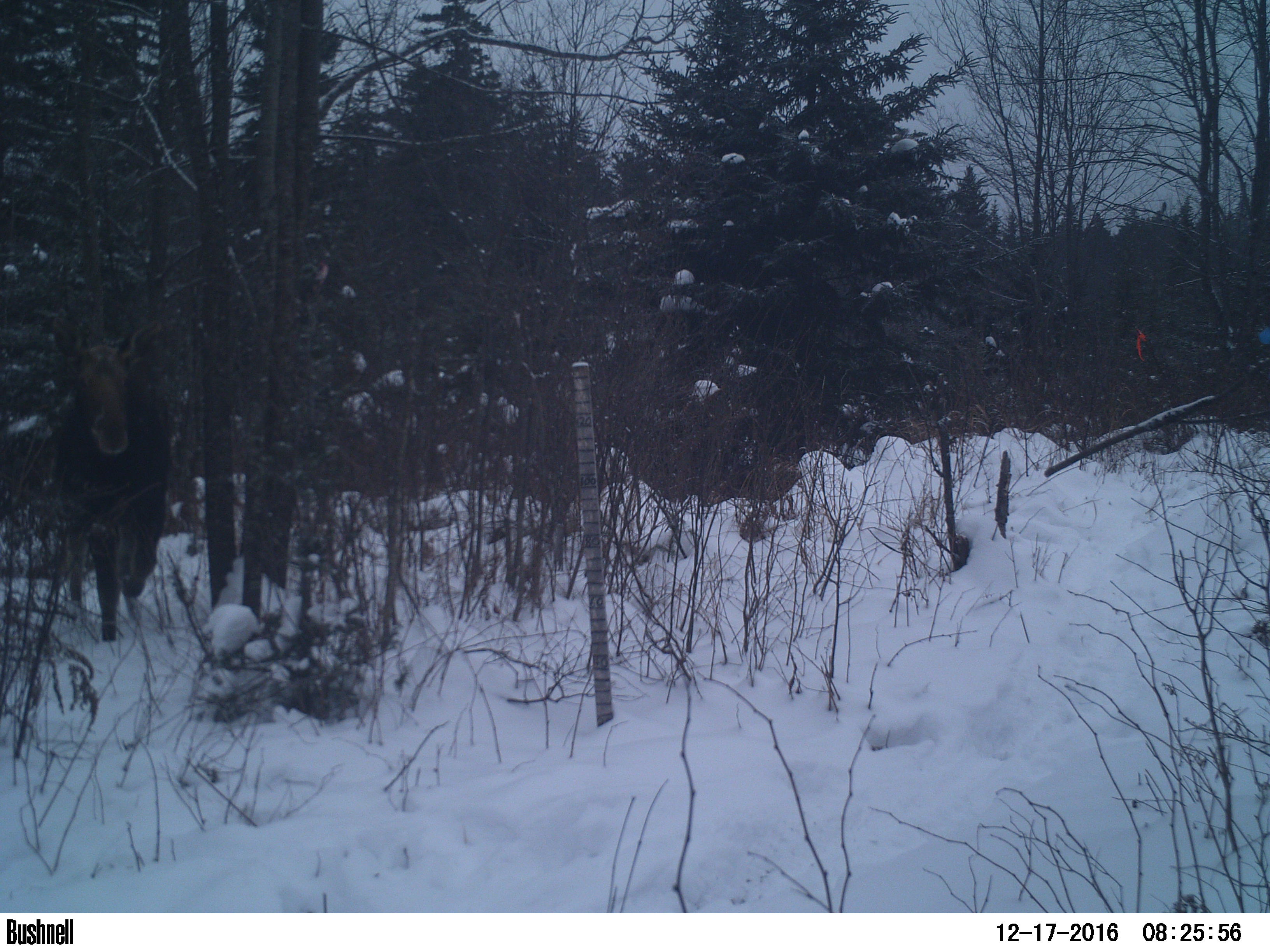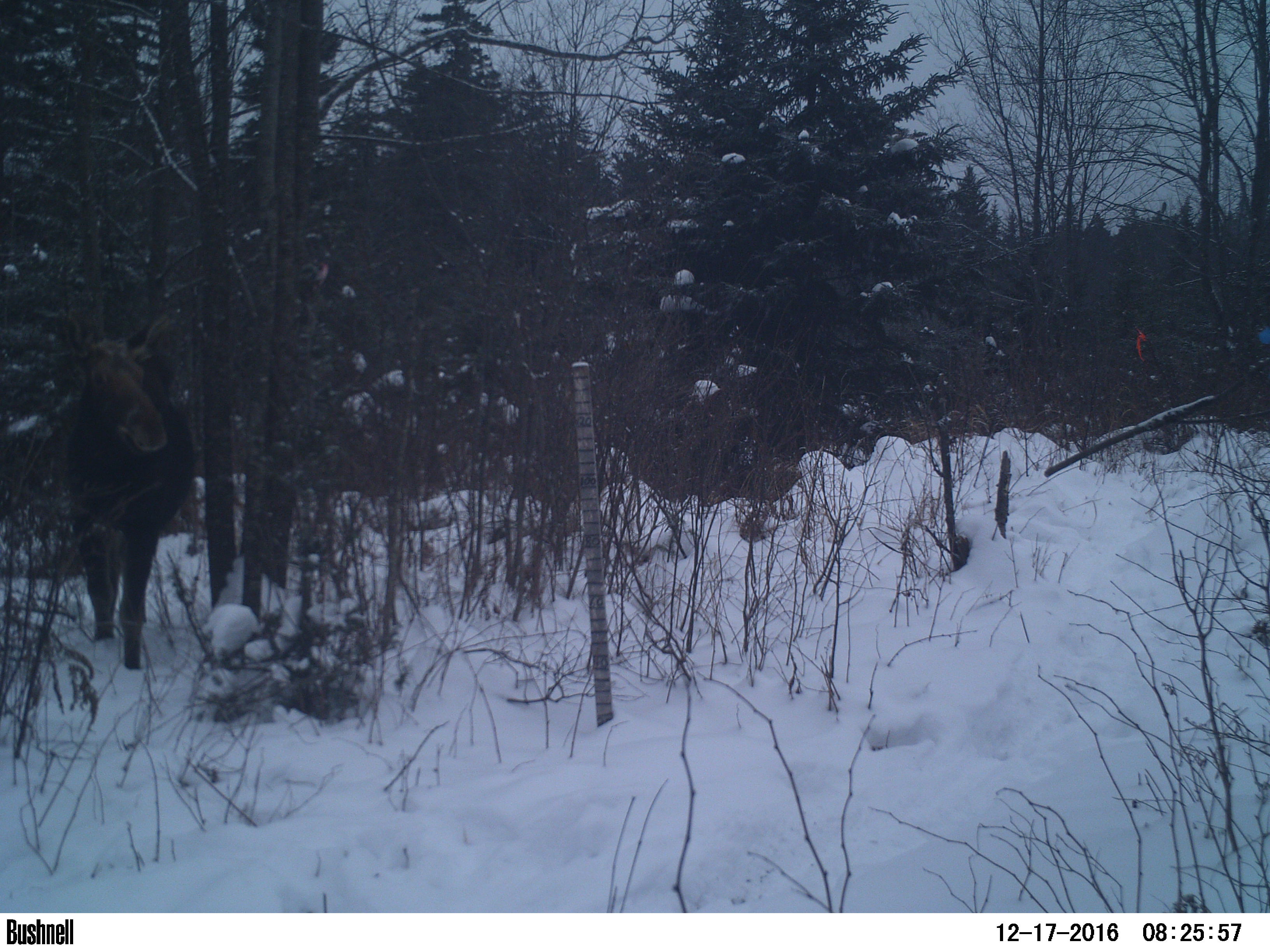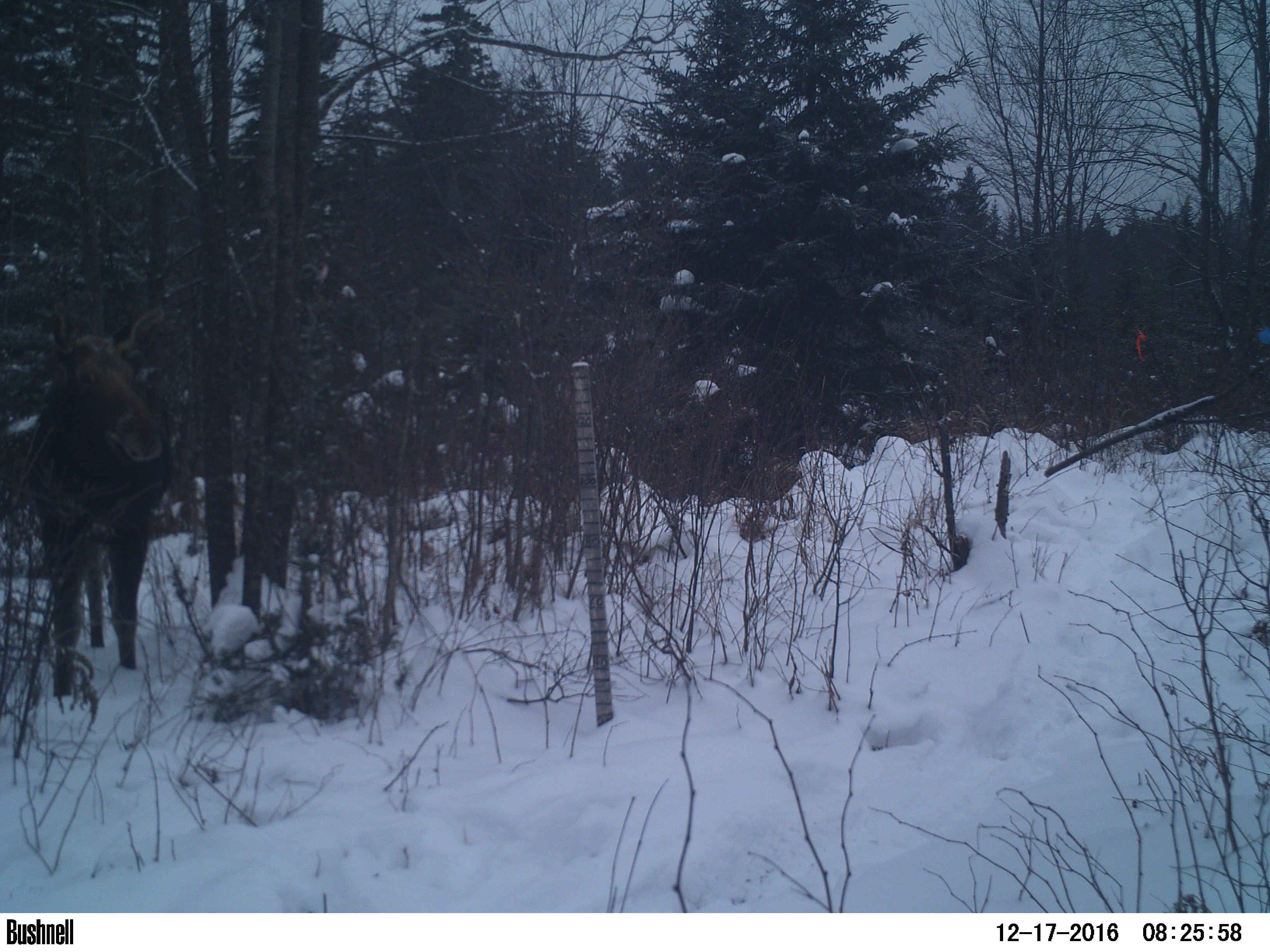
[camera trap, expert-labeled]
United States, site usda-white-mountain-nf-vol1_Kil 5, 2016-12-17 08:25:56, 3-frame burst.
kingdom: Animalia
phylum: Chordata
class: Mammalia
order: Artiodactyla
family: Cervidae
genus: Alces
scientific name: Alces alces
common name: moose